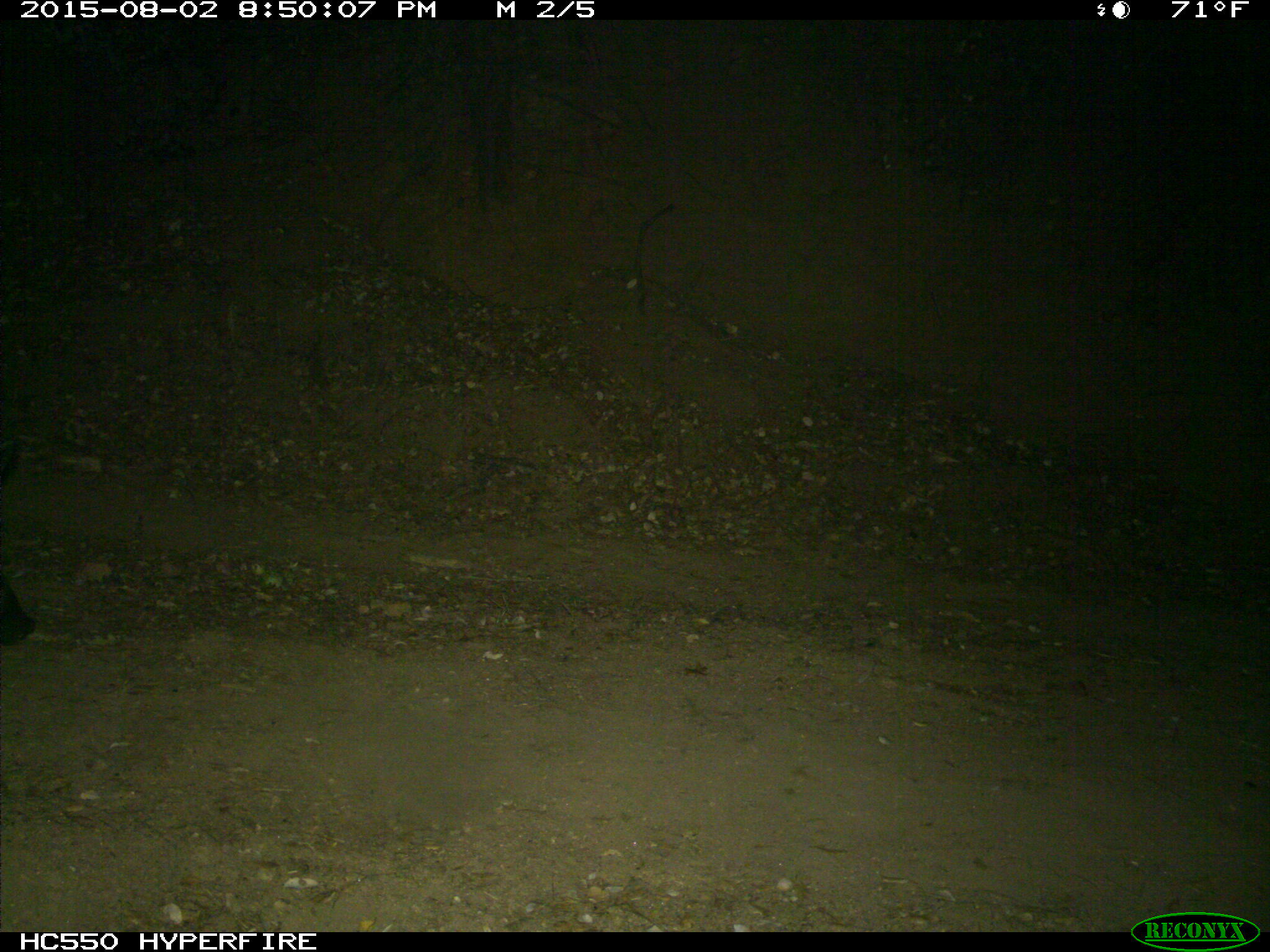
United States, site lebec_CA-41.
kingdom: Animalia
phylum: Chordata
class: Mammalia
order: Artiodactyla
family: Suidae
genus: Sus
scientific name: Sus scrofa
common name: wild boar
Sus scrofa (wild boar).